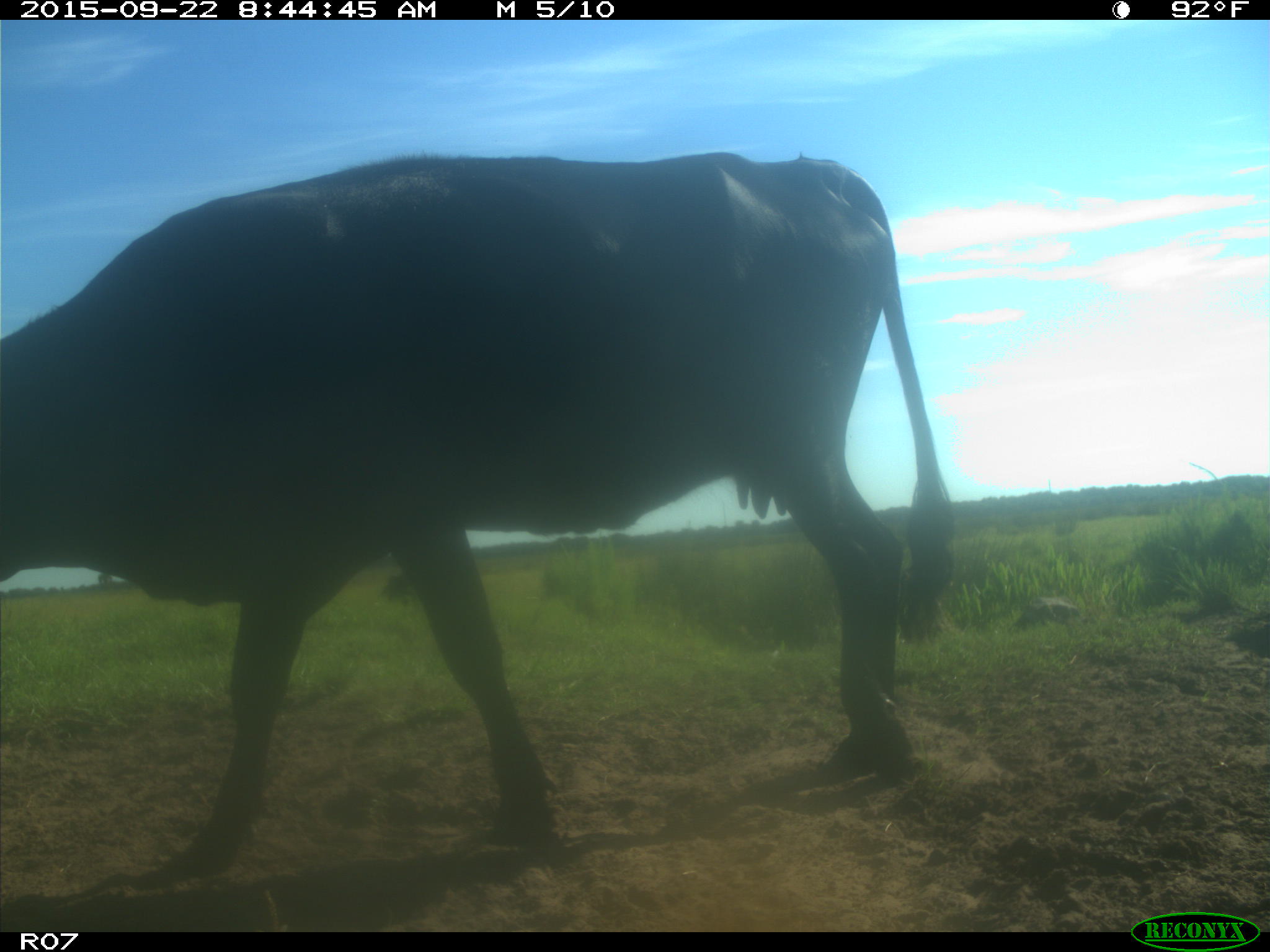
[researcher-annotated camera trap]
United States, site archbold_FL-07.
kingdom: Animalia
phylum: Chordata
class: Mammalia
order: Artiodactyla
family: Bovidae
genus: Bos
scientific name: Bos taurus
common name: domestic cow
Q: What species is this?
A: Bos taurus (domestic cow).